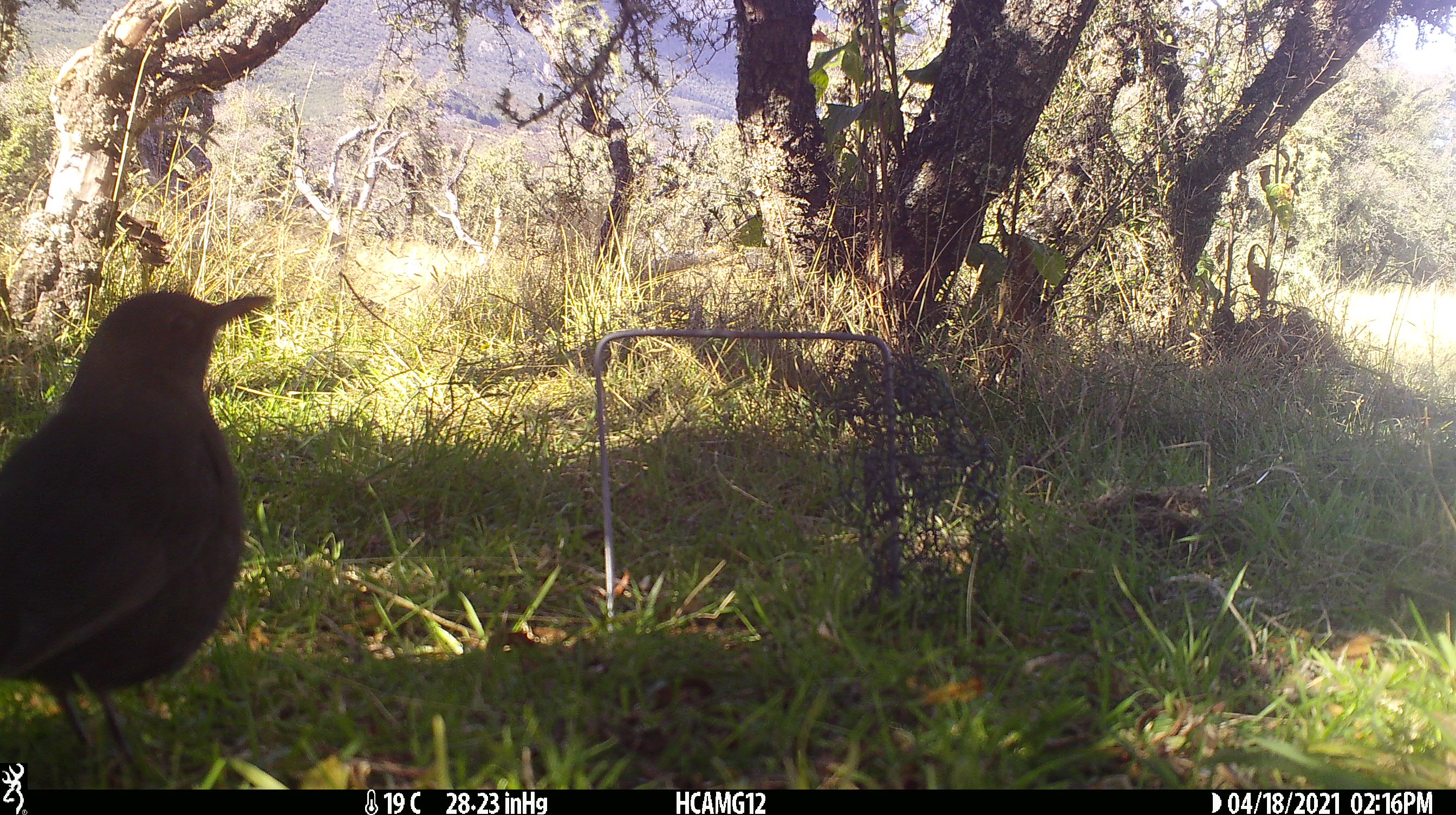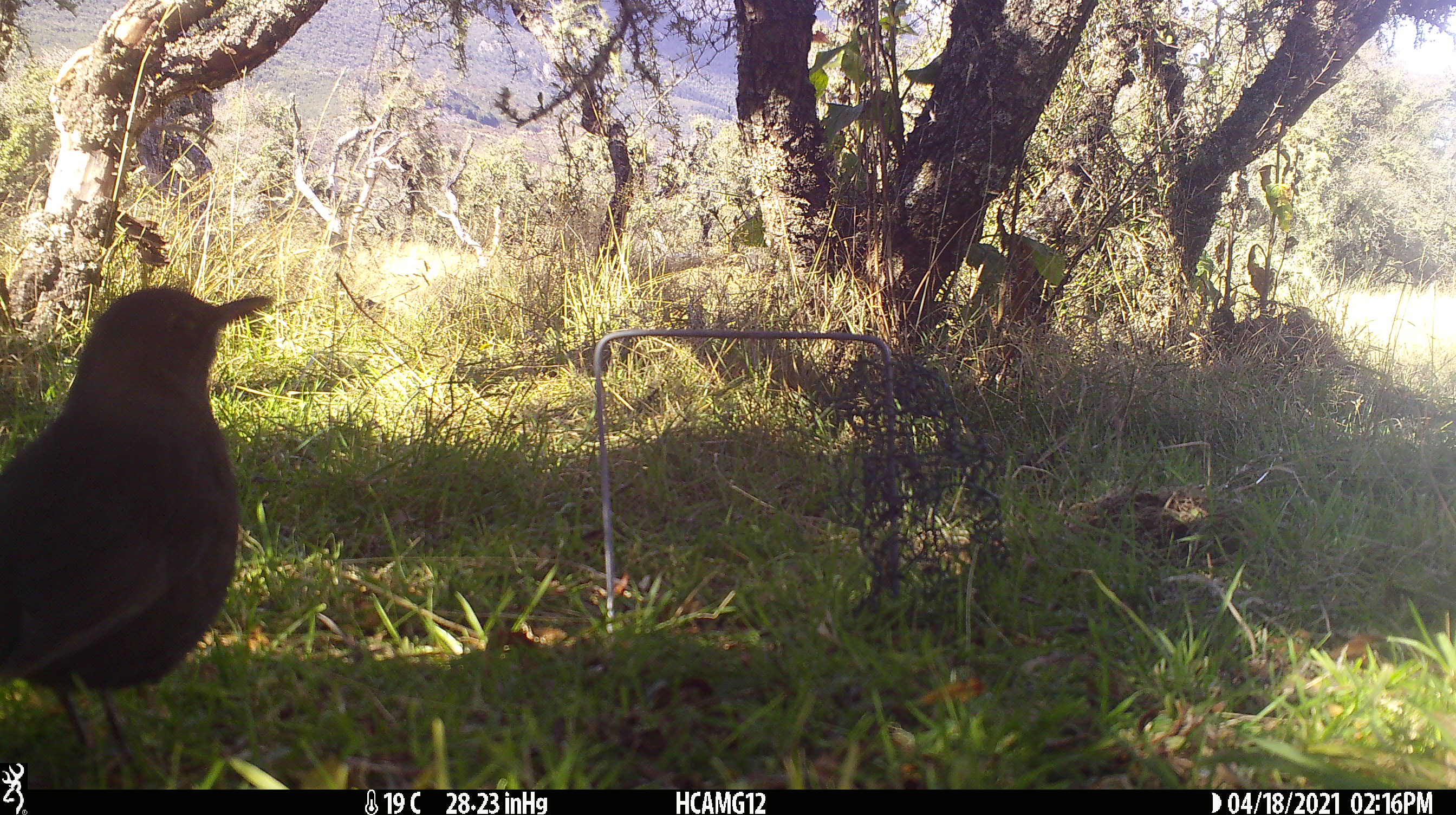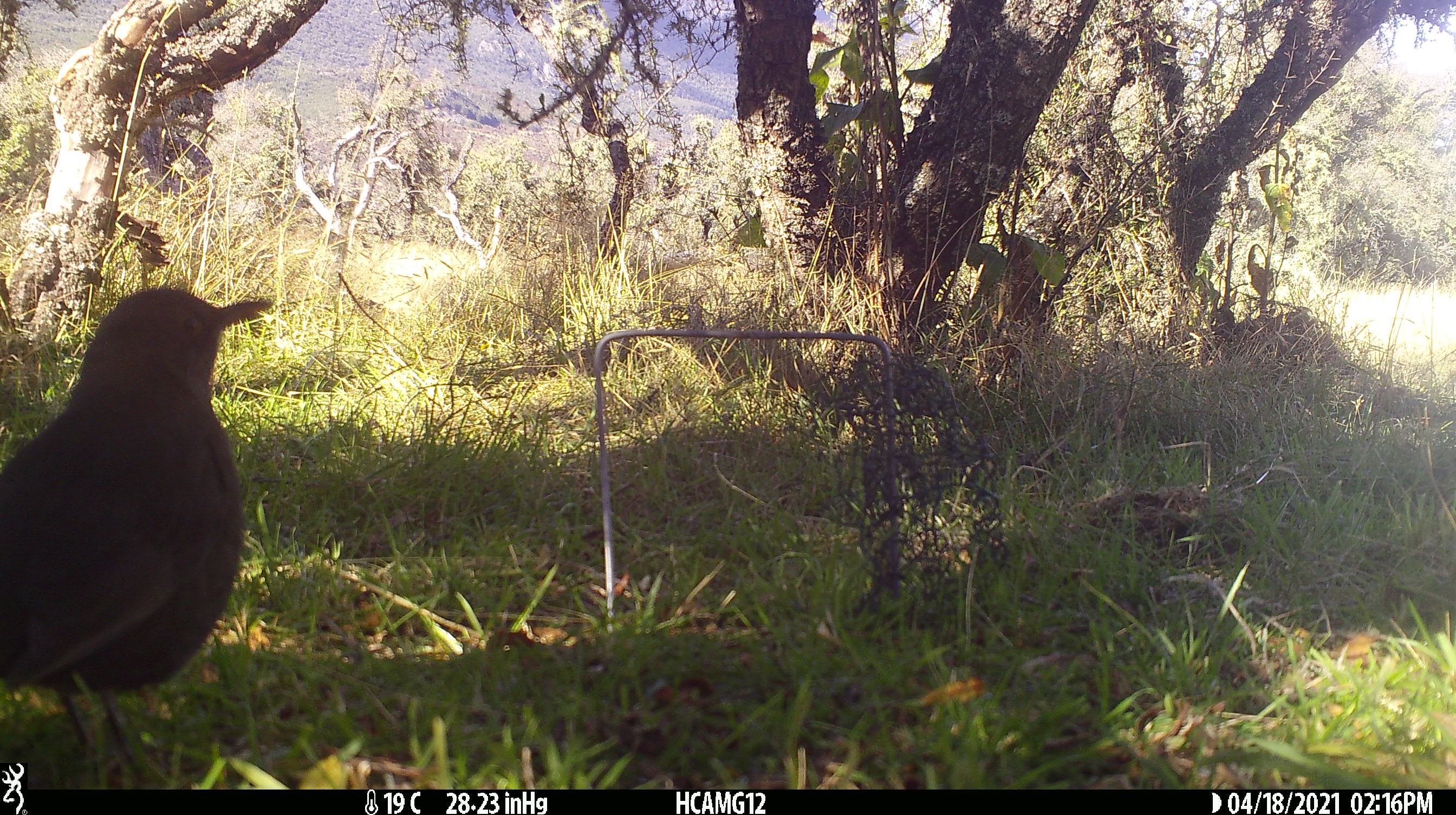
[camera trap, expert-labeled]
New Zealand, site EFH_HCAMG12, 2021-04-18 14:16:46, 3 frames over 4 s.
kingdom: Animalia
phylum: Chordata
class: Aves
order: Passeriformes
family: Turdidae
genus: Turdus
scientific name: Turdus merula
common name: eurasian blackbird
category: blackbird